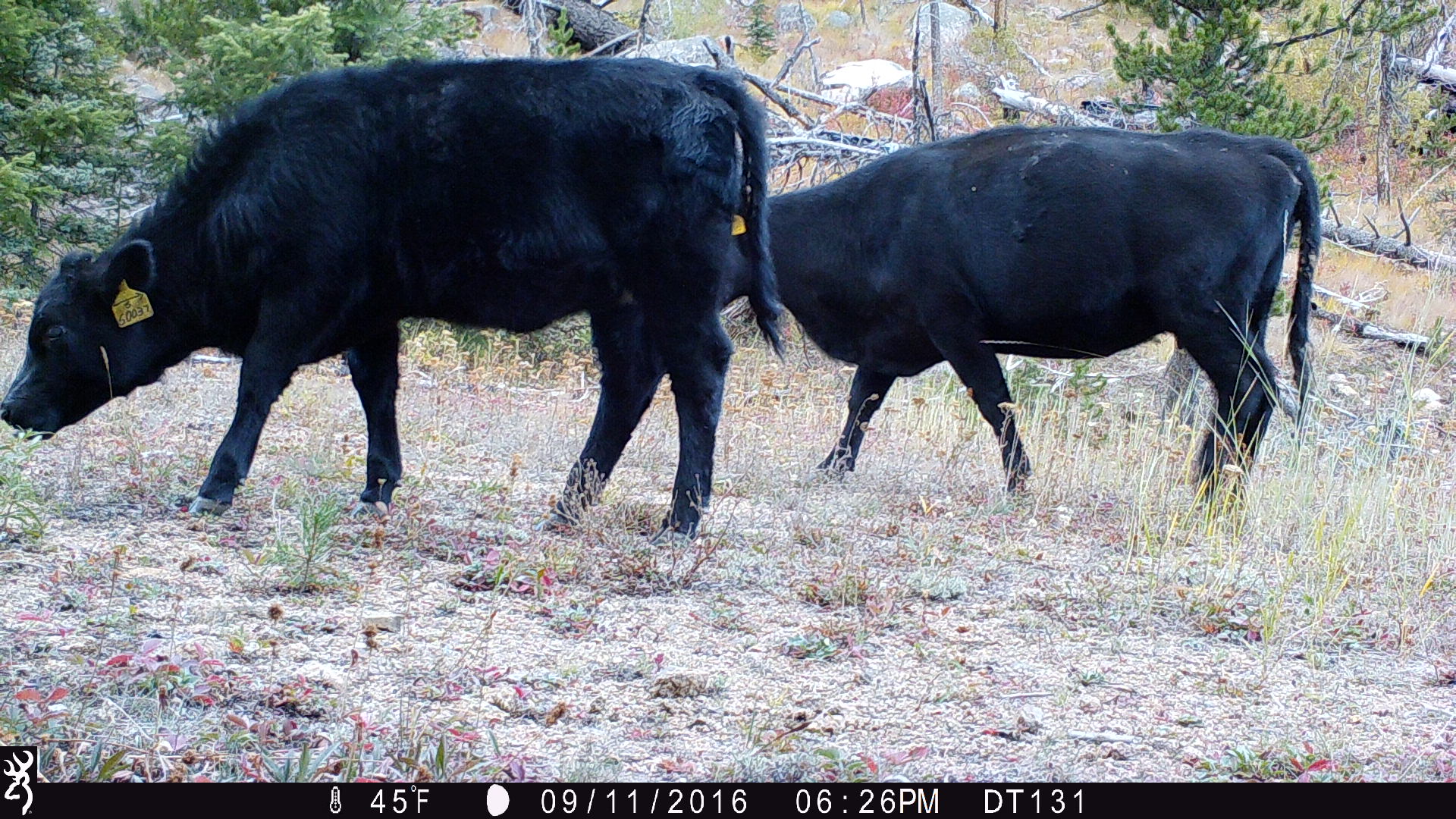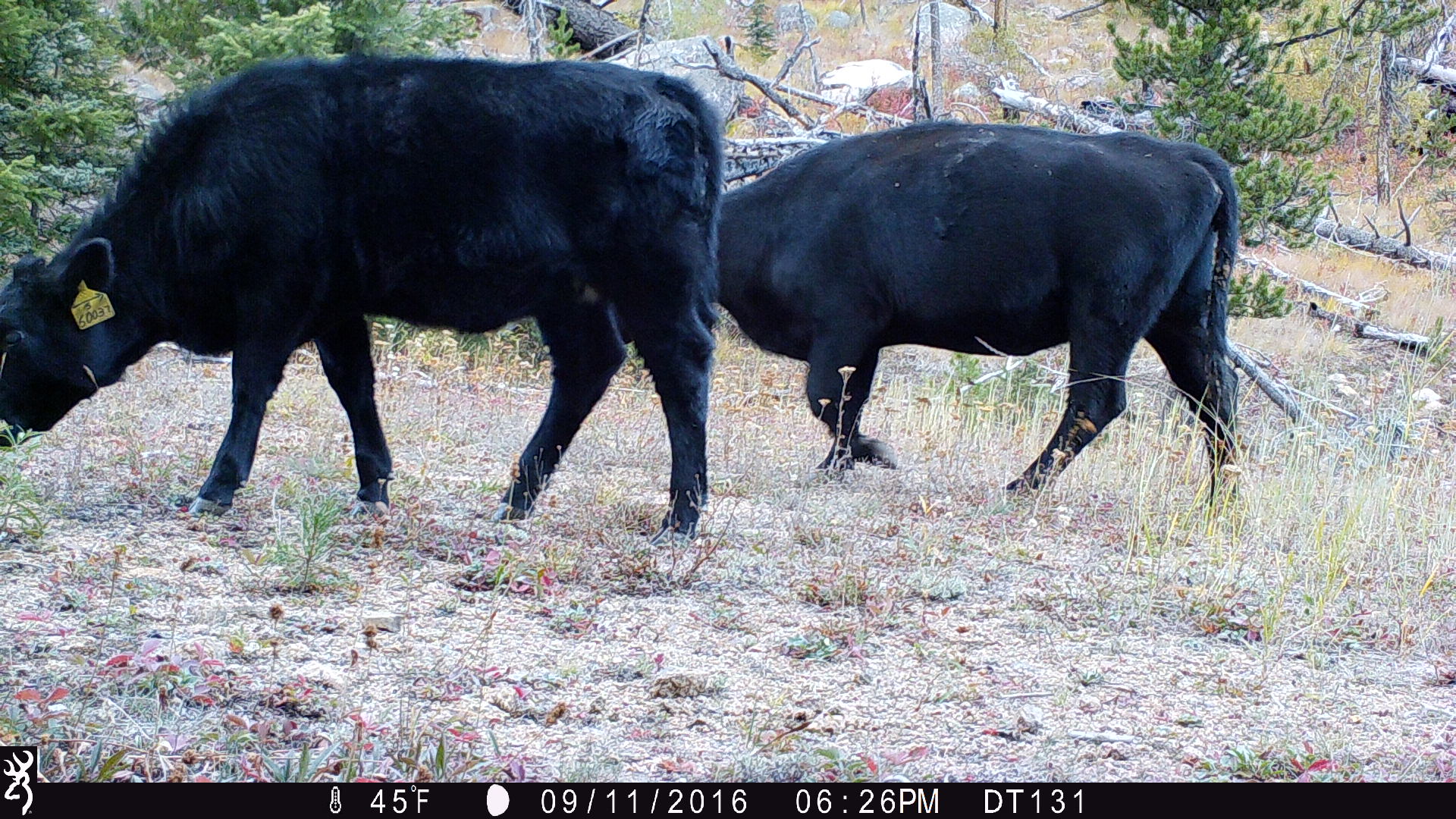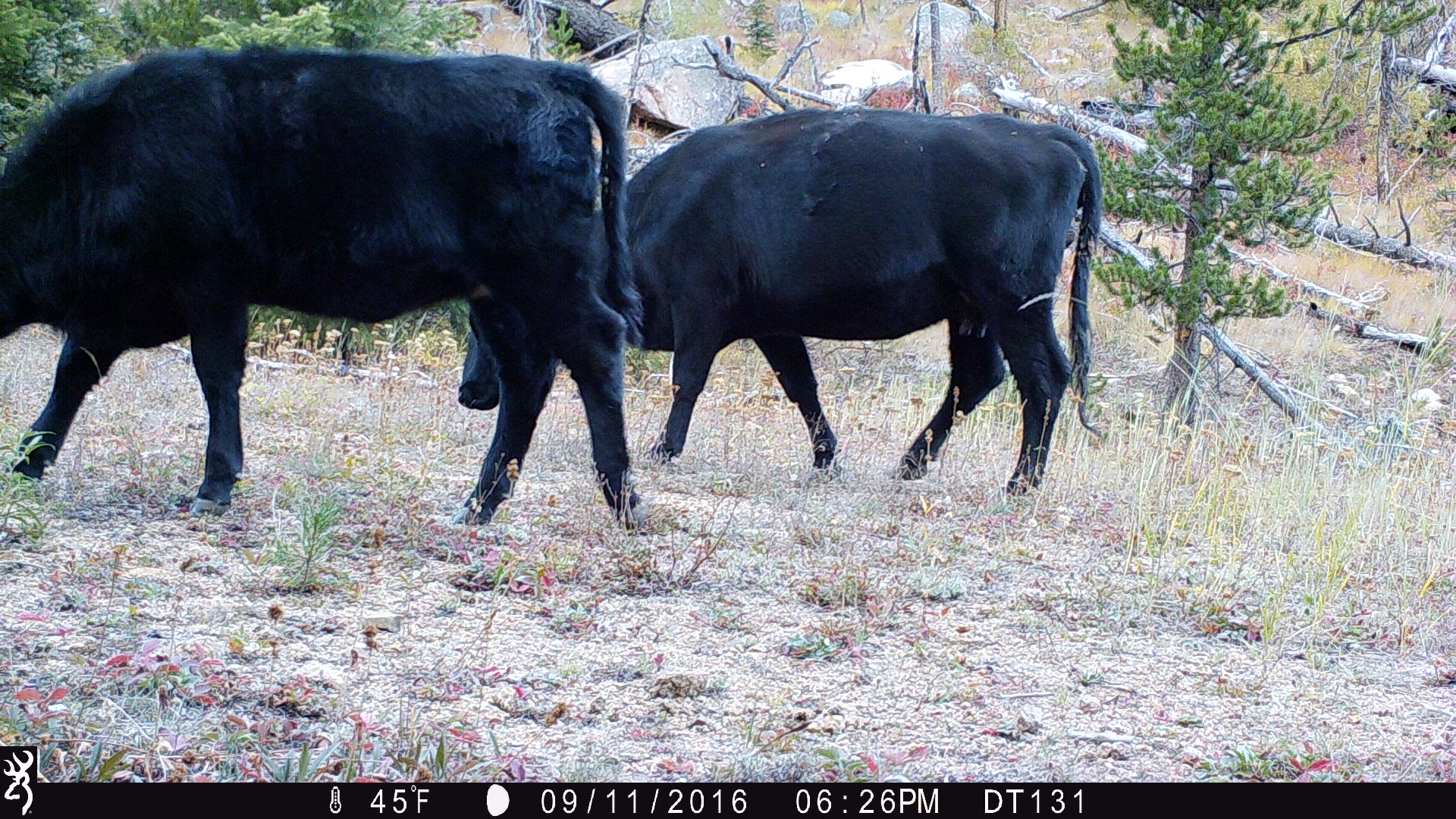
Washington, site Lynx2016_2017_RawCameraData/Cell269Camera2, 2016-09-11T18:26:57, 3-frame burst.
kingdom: Animalia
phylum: Chordata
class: Mammalia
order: Artiodactyla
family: Bovidae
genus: Bos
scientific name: Bos taurus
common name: domestic cattle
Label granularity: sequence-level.